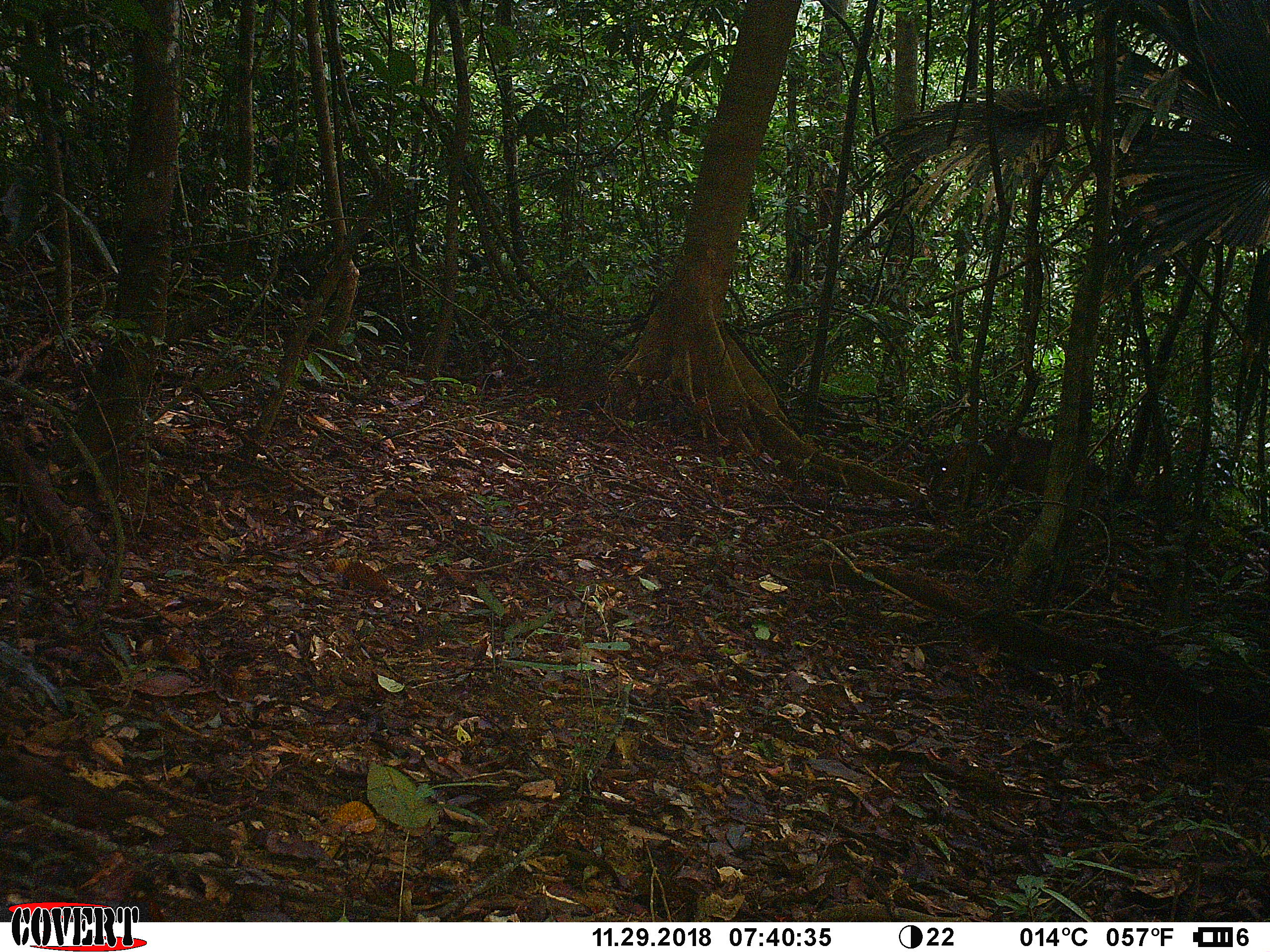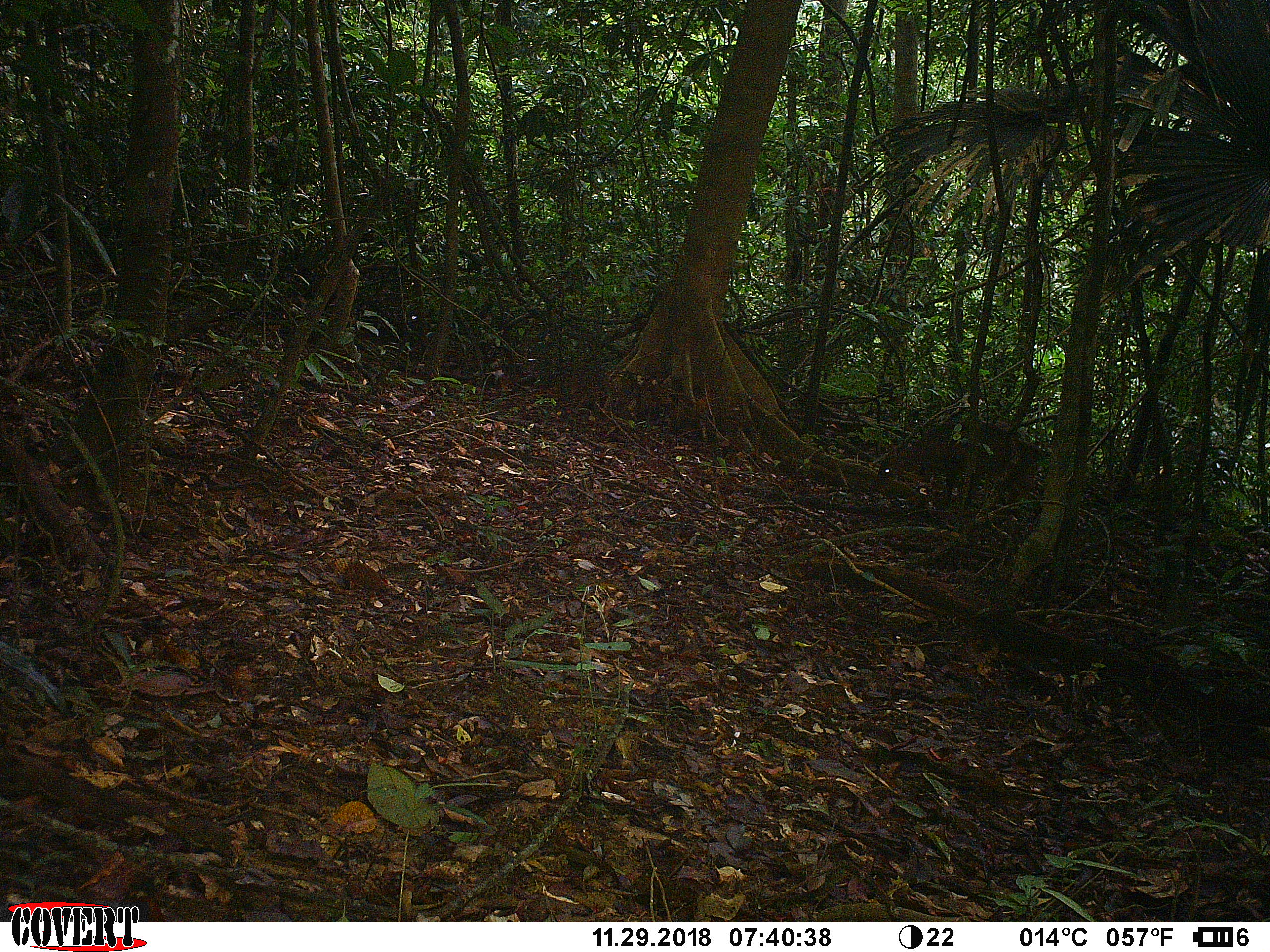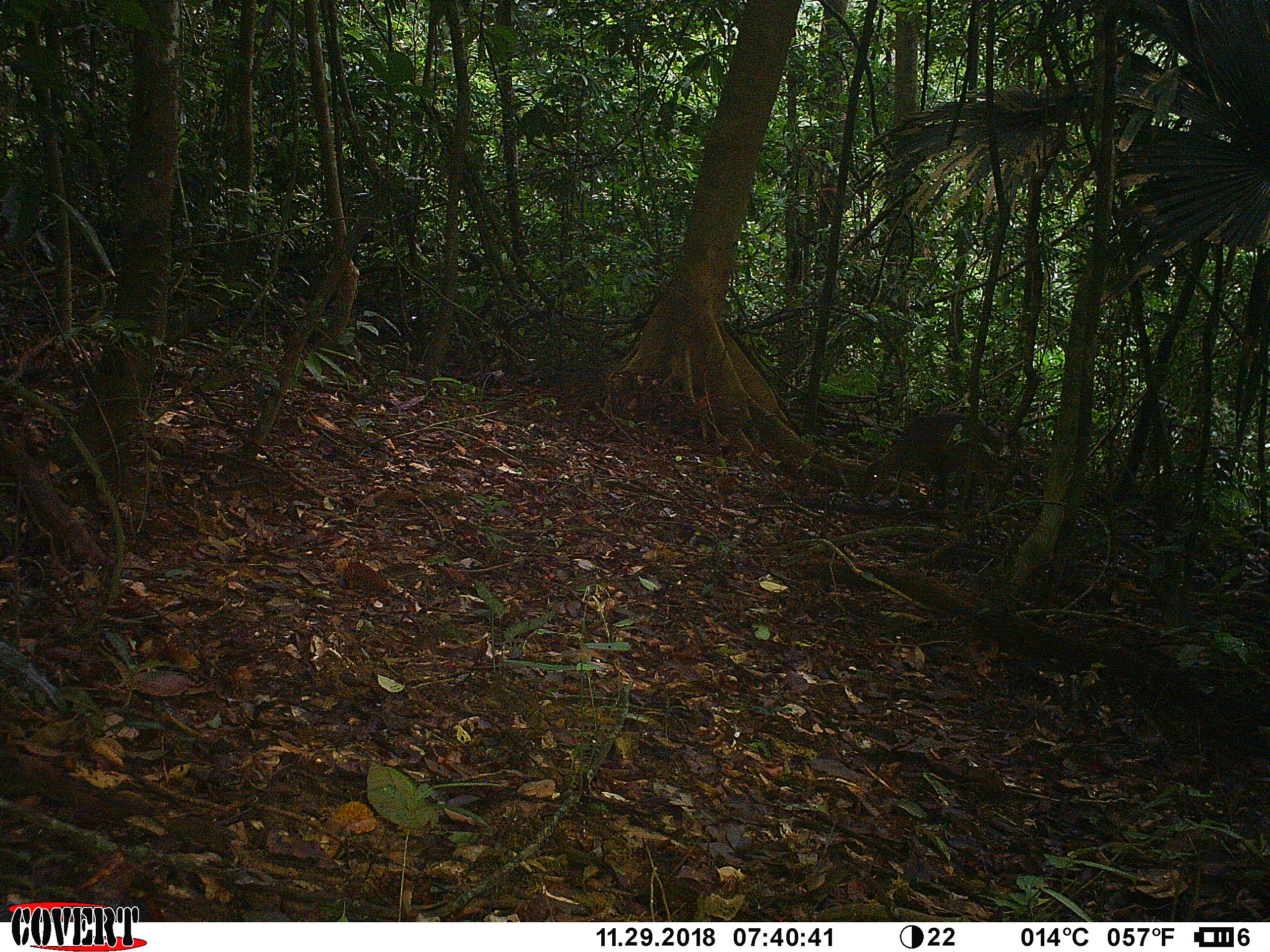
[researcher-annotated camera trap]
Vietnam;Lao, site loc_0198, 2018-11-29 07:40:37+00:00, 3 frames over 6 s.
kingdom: Animalia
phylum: Chordata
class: Mammalia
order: Artiodactyla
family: Cervidae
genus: Muntiacus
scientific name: Muntiacus vuquangensis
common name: large-antlered muntjac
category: large antlered muntjac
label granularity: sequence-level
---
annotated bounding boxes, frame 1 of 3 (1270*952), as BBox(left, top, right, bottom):
large antlered muntjac: BBox(930, 434, 1105, 513)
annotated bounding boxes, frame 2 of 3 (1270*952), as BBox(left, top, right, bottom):
large antlered muntjac: BBox(874, 418, 1044, 505)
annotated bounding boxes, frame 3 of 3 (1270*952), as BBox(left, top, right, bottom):
large antlered muntjac: BBox(860, 411, 1003, 503)